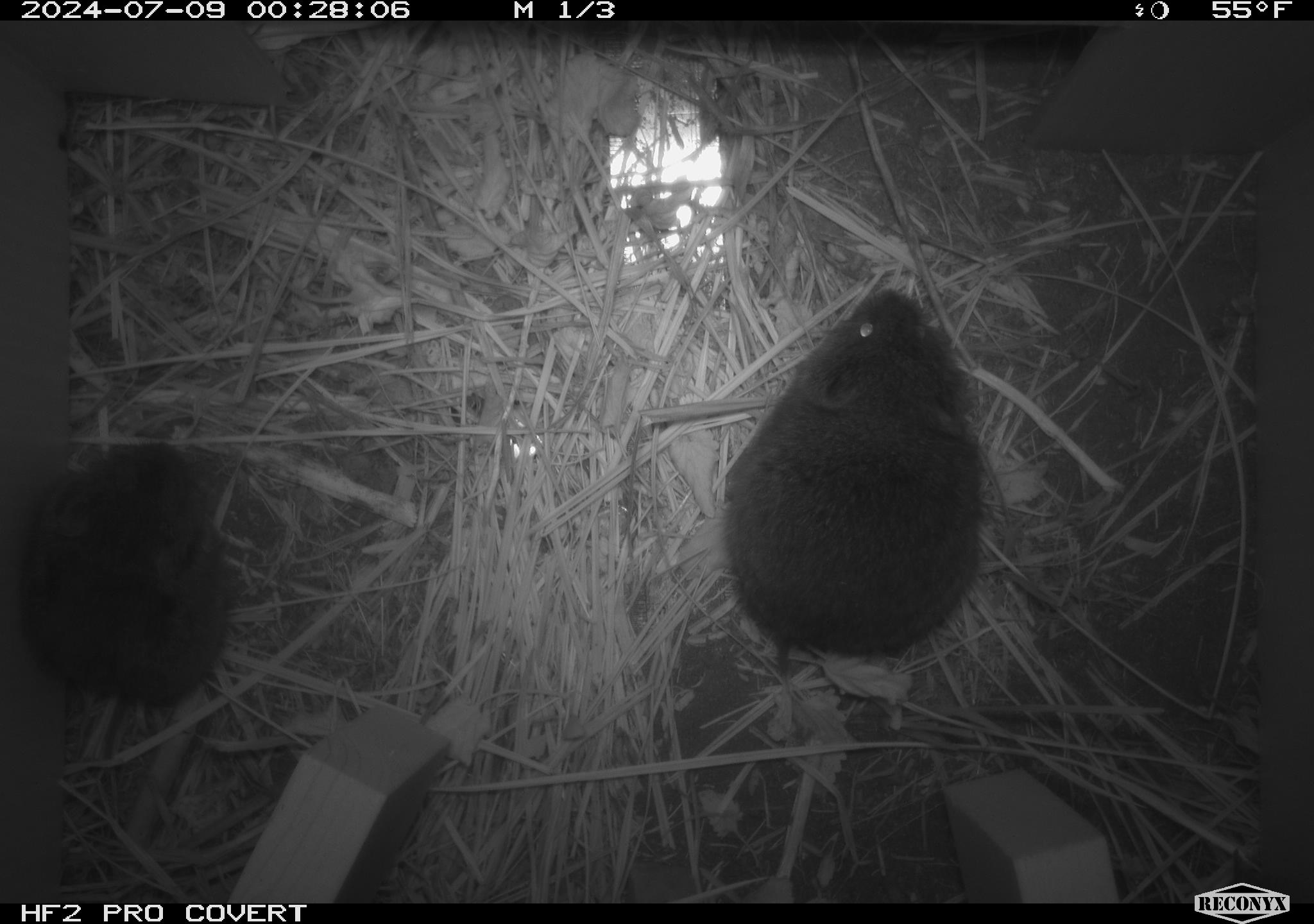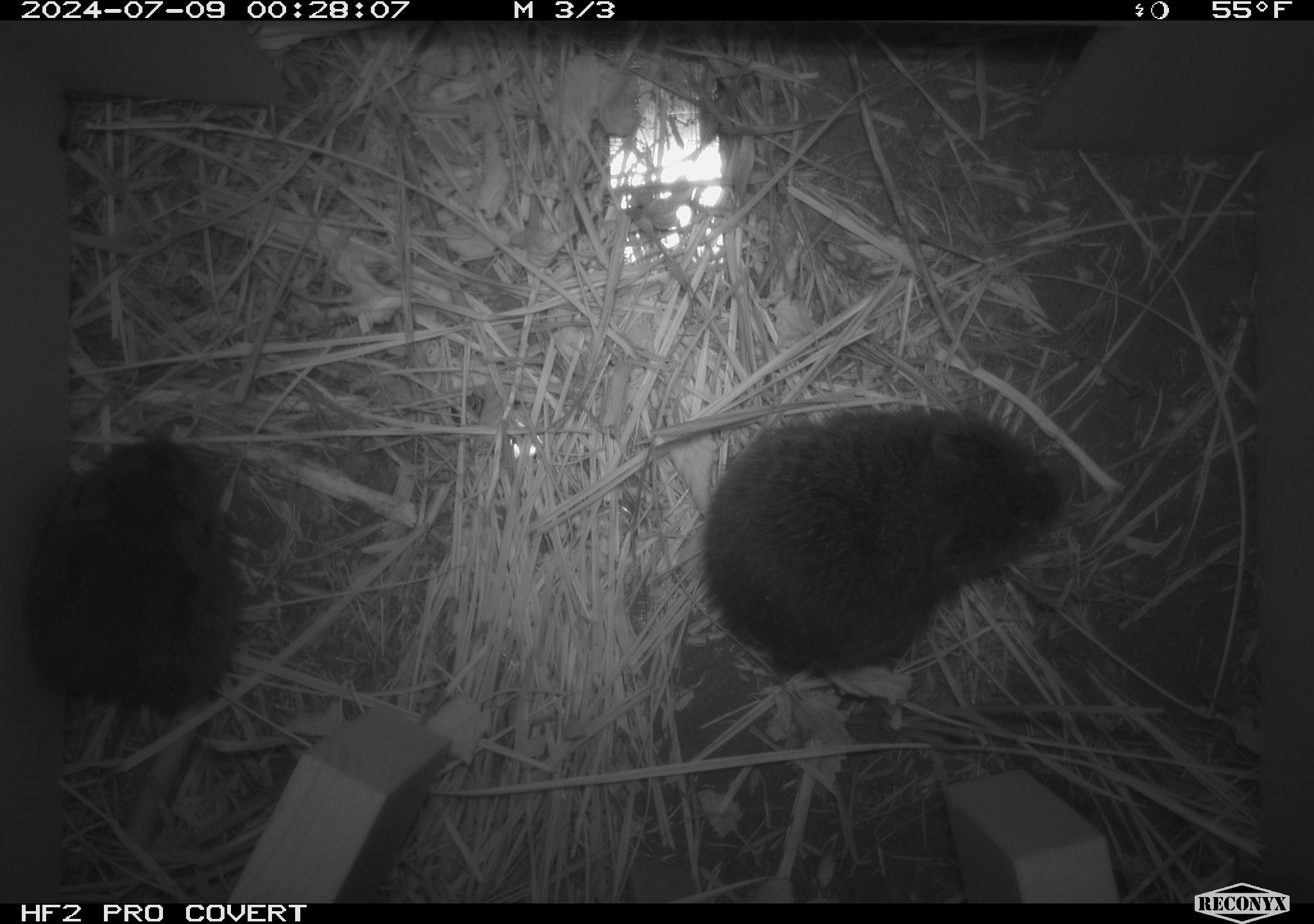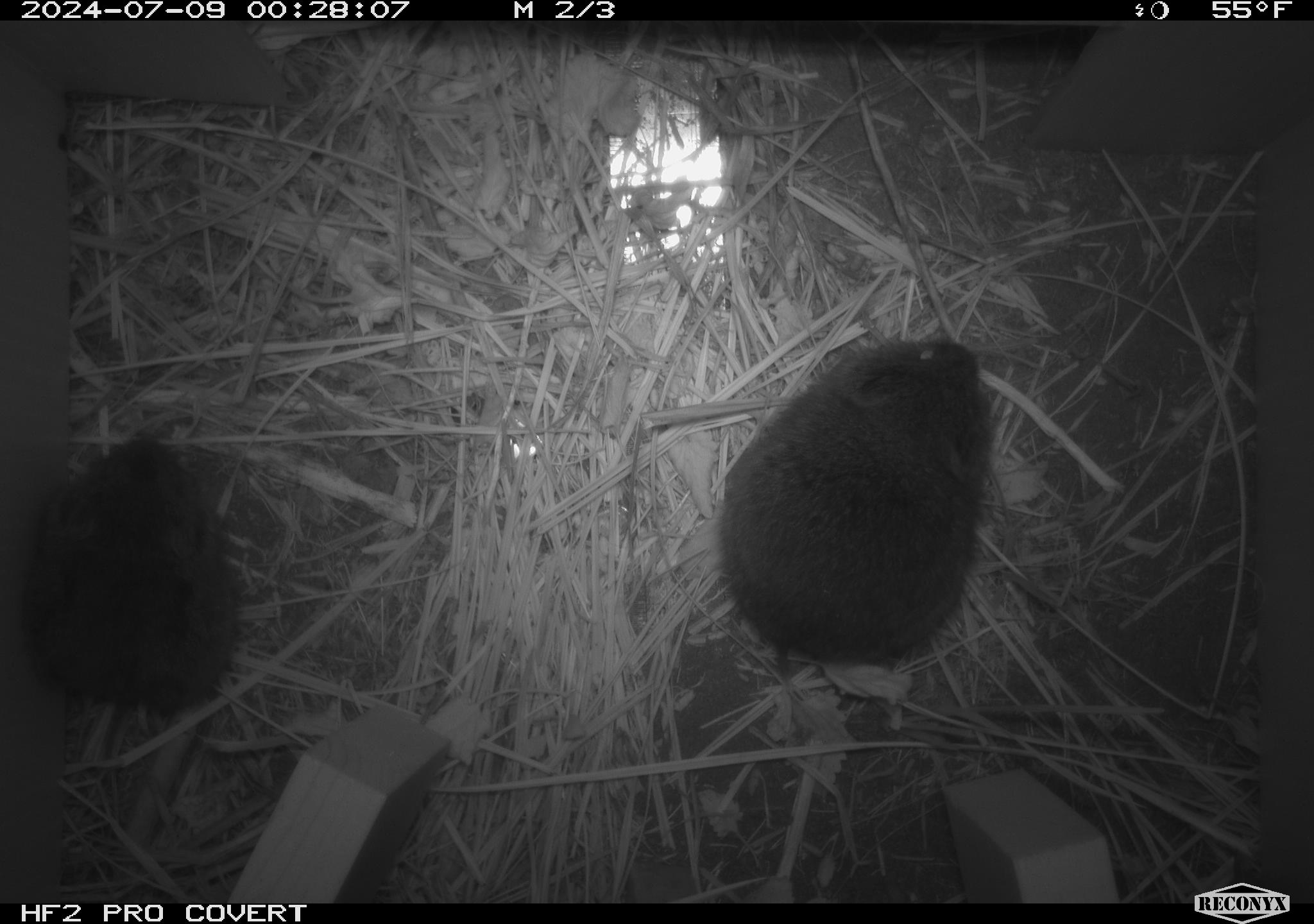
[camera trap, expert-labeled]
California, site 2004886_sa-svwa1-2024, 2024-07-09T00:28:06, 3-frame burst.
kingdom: Animalia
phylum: Chordata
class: Mammalia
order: Rodentia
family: Cricetidae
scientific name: Arvicolinae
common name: voles, lemmings, and muskrats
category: arvicolinae subfamily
Arvicolinae subfamily (voles, lemmings, and muskrats) (Arvicolinae).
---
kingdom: Animalia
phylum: Arthropoda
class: Malacostraca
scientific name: Malacostraca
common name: amphipods, crabs, isopods, krill, lobsters and shrimps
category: malacostracan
Malacostracan (amphipods, crabs, isopods, krill, lobsters and shrimps) (Malacostraca).